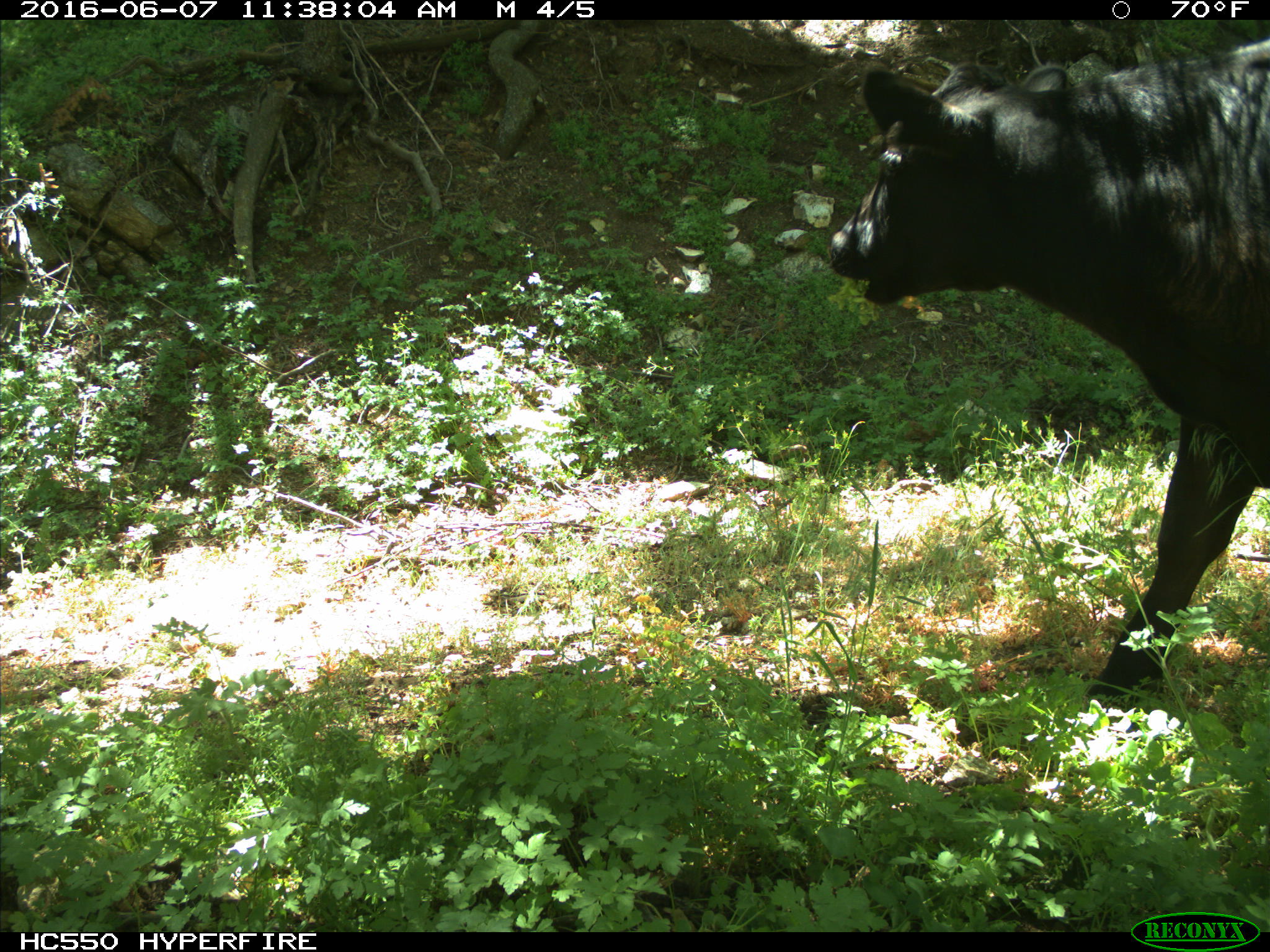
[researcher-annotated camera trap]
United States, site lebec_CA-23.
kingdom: Animalia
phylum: Chordata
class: Mammalia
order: Artiodactyla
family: Bovidae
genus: Bos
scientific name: Bos taurus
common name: domestic cow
Bos taurus (domestic cow).